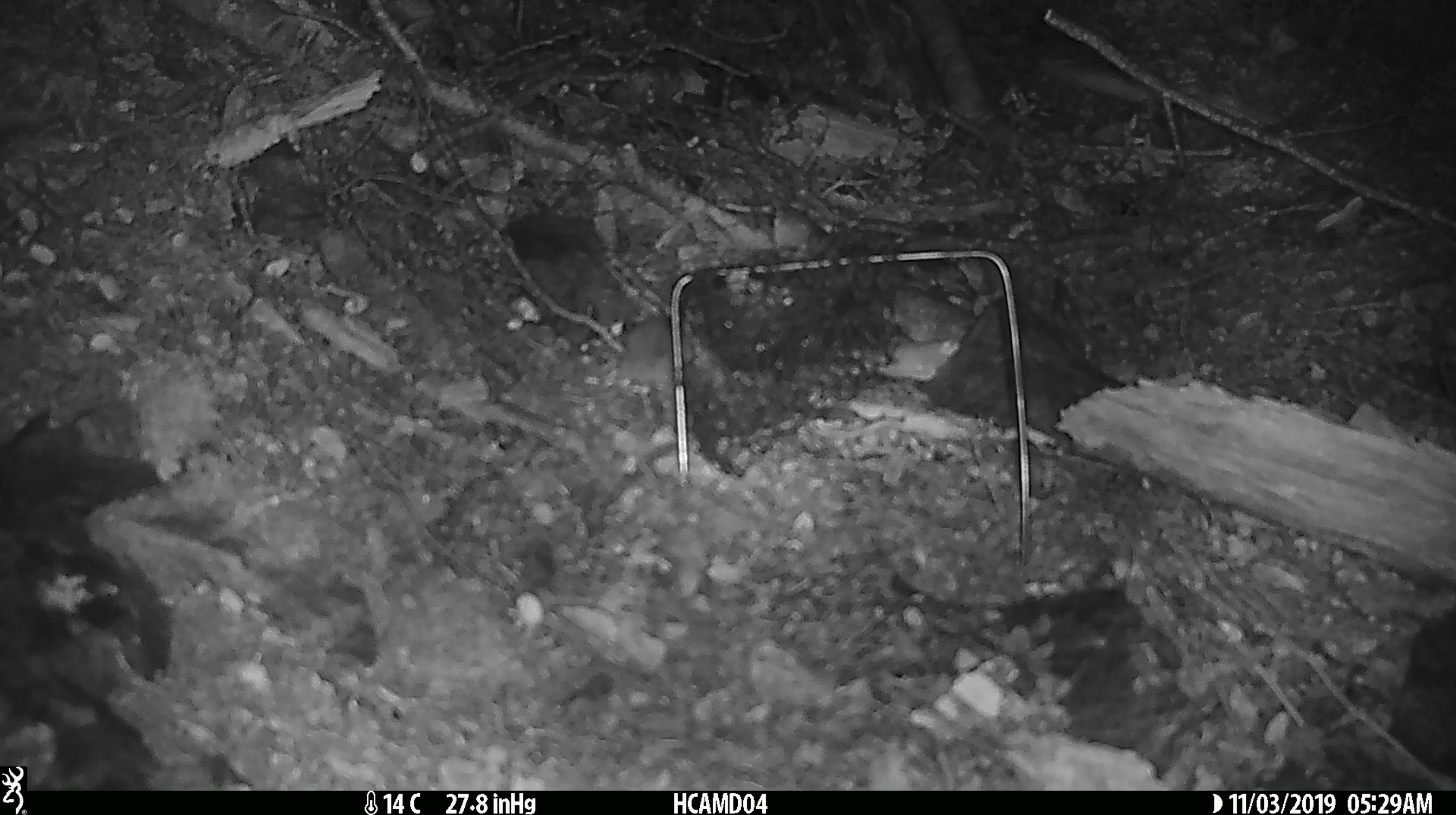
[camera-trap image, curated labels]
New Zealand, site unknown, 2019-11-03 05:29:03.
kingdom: Animalia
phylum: Chordata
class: Mammalia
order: Rodentia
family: Muridae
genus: Mus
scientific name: Mus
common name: mouse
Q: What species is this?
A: Mouse (Mus).